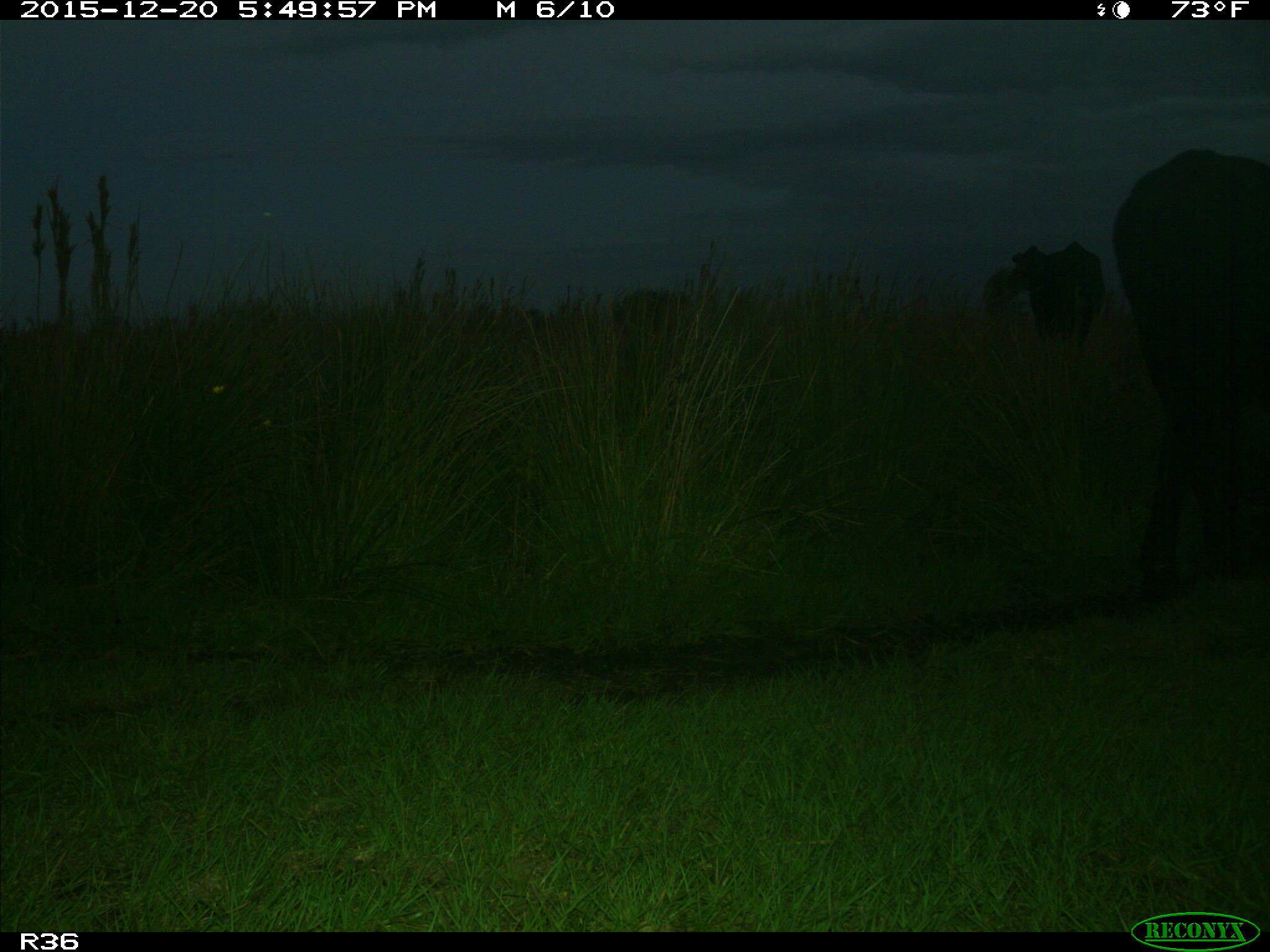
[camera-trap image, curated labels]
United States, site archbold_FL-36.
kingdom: Animalia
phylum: Chordata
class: Mammalia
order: Artiodactyla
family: Bovidae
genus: Bos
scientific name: Bos taurus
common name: domestic cow